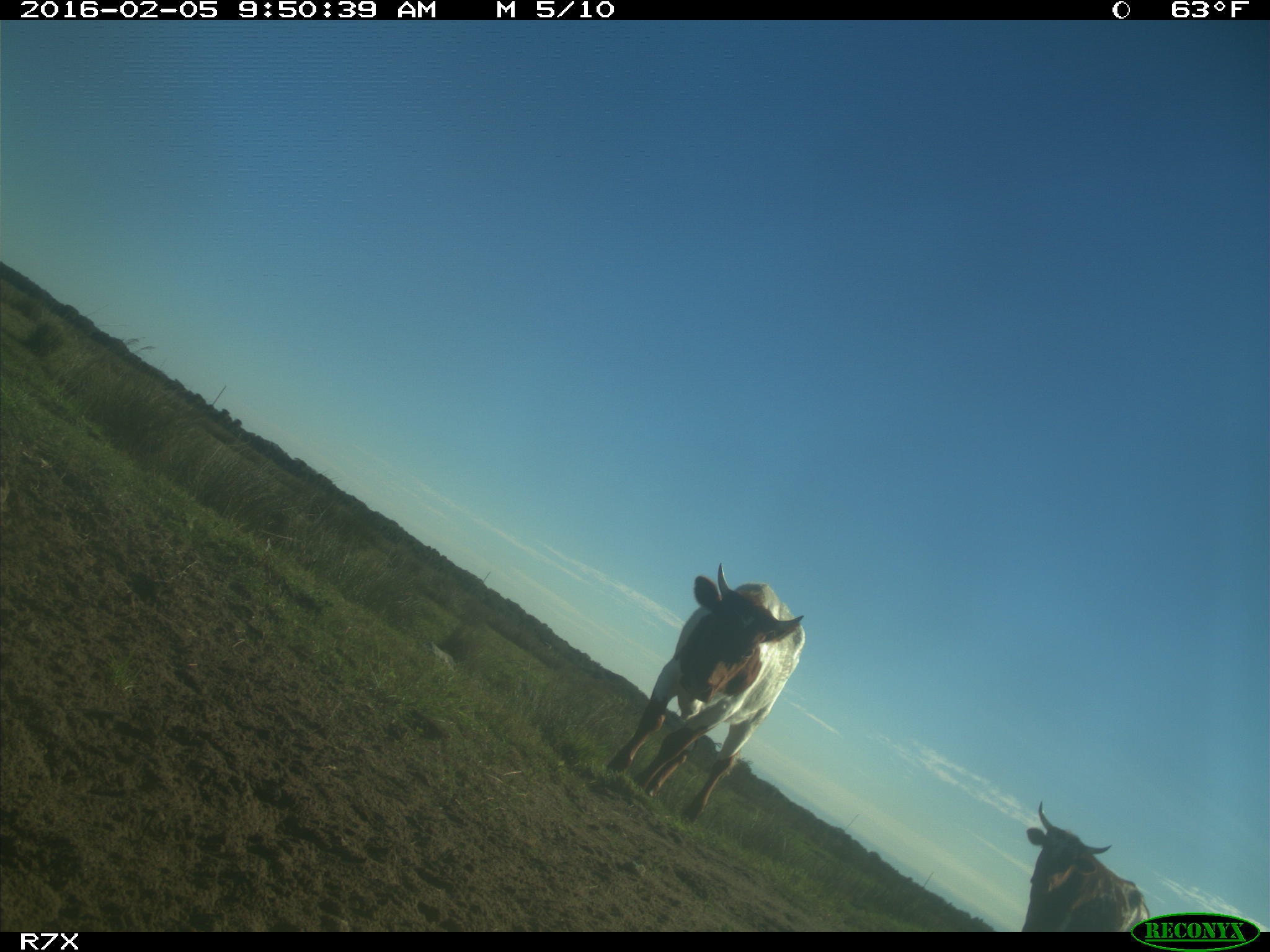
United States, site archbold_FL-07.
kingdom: Animalia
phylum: Chordata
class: Mammalia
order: Artiodactyla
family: Bovidae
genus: Bos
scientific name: Bos taurus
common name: domestic cow